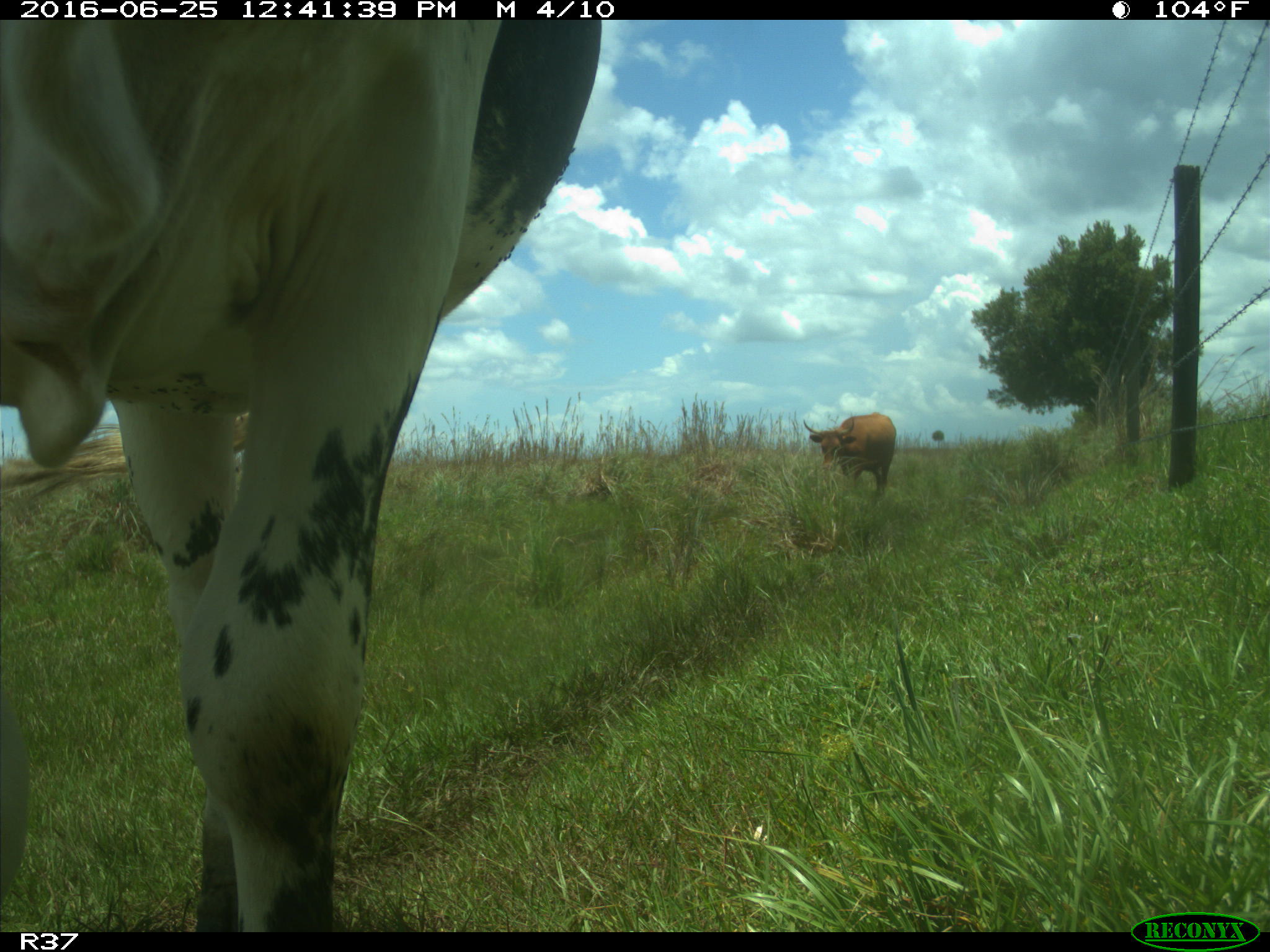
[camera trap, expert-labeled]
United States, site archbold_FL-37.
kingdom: Animalia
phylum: Chordata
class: Mammalia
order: Artiodactyla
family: Bovidae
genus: Bos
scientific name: Bos taurus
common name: domestic cow